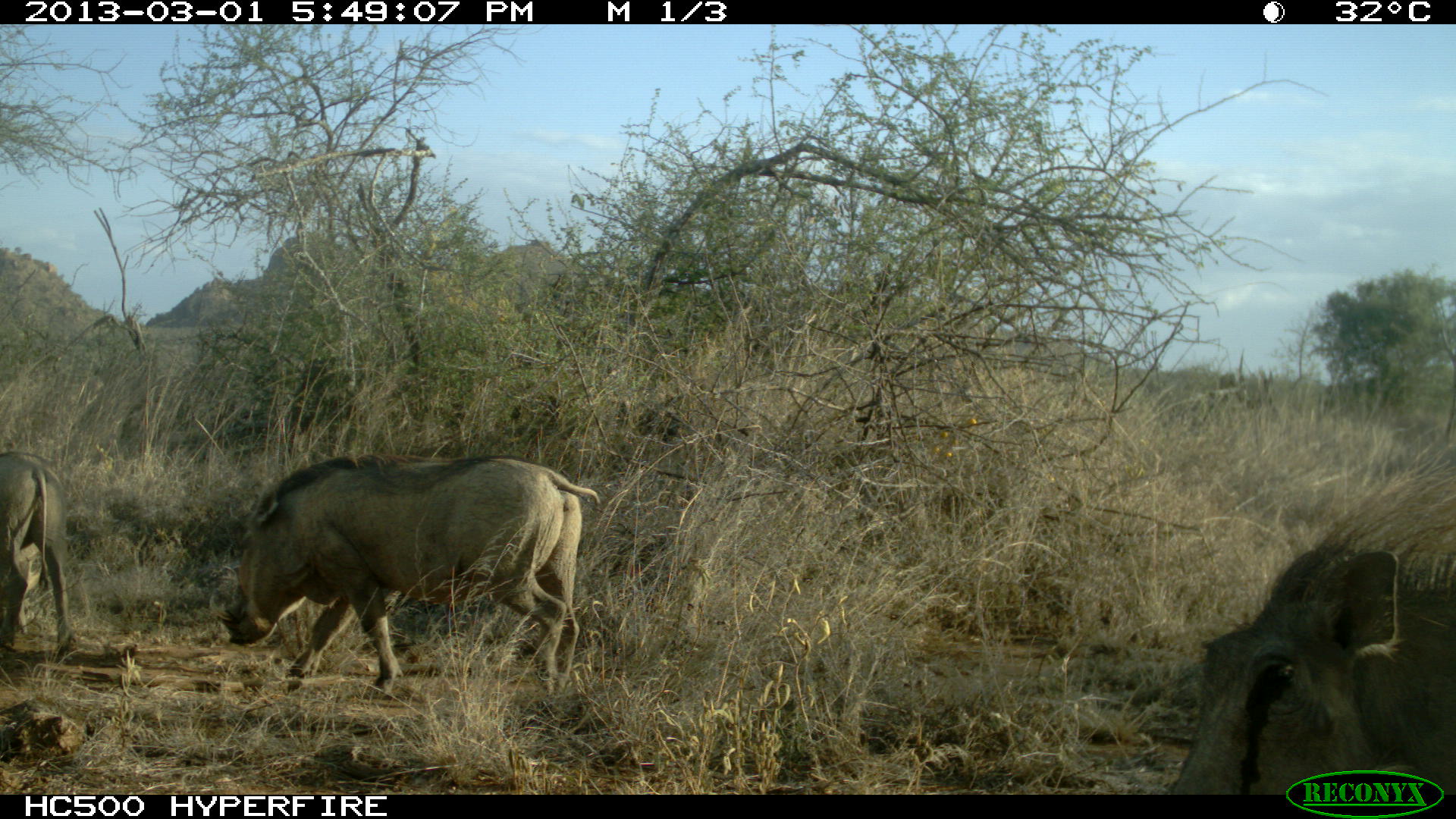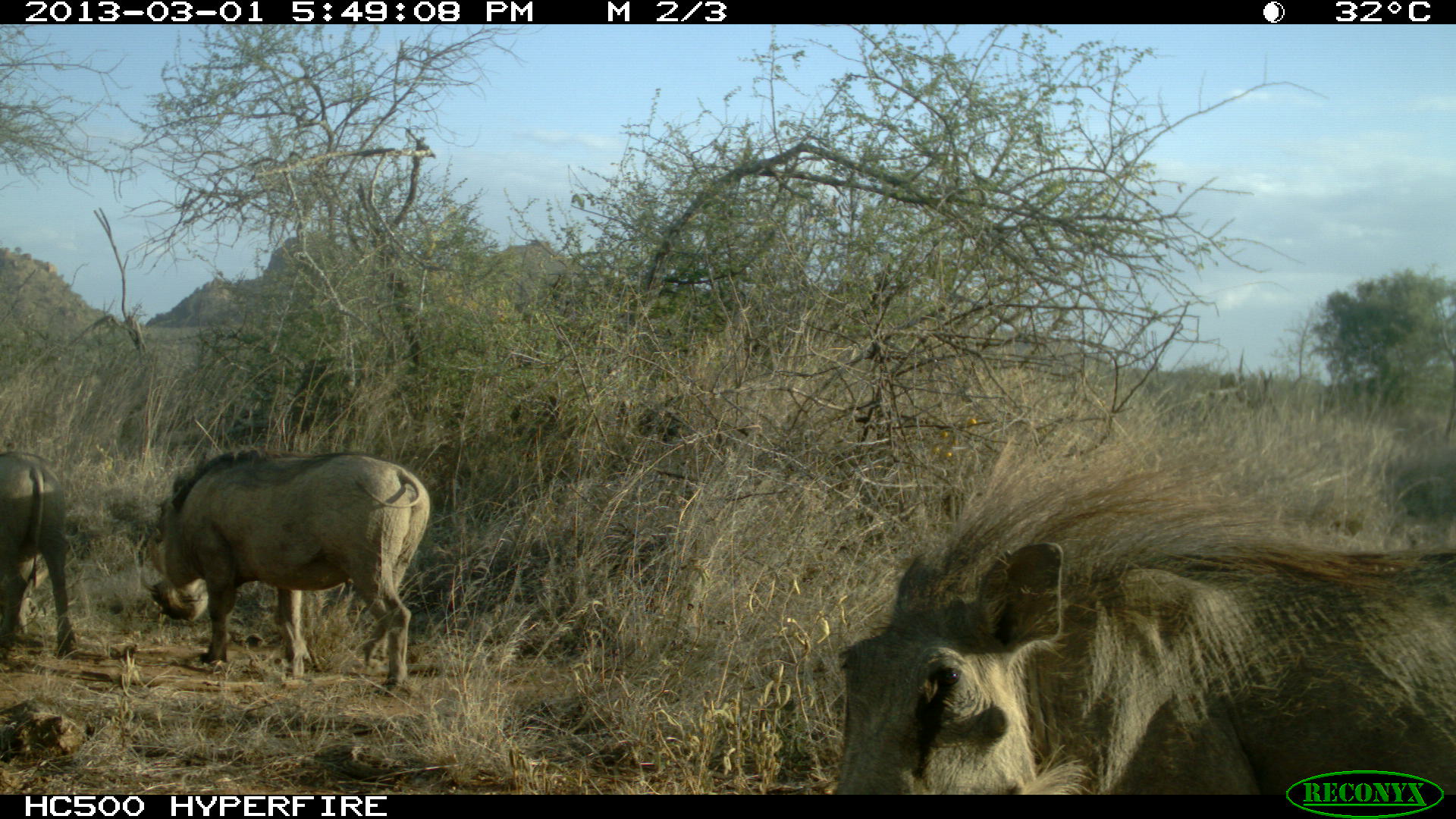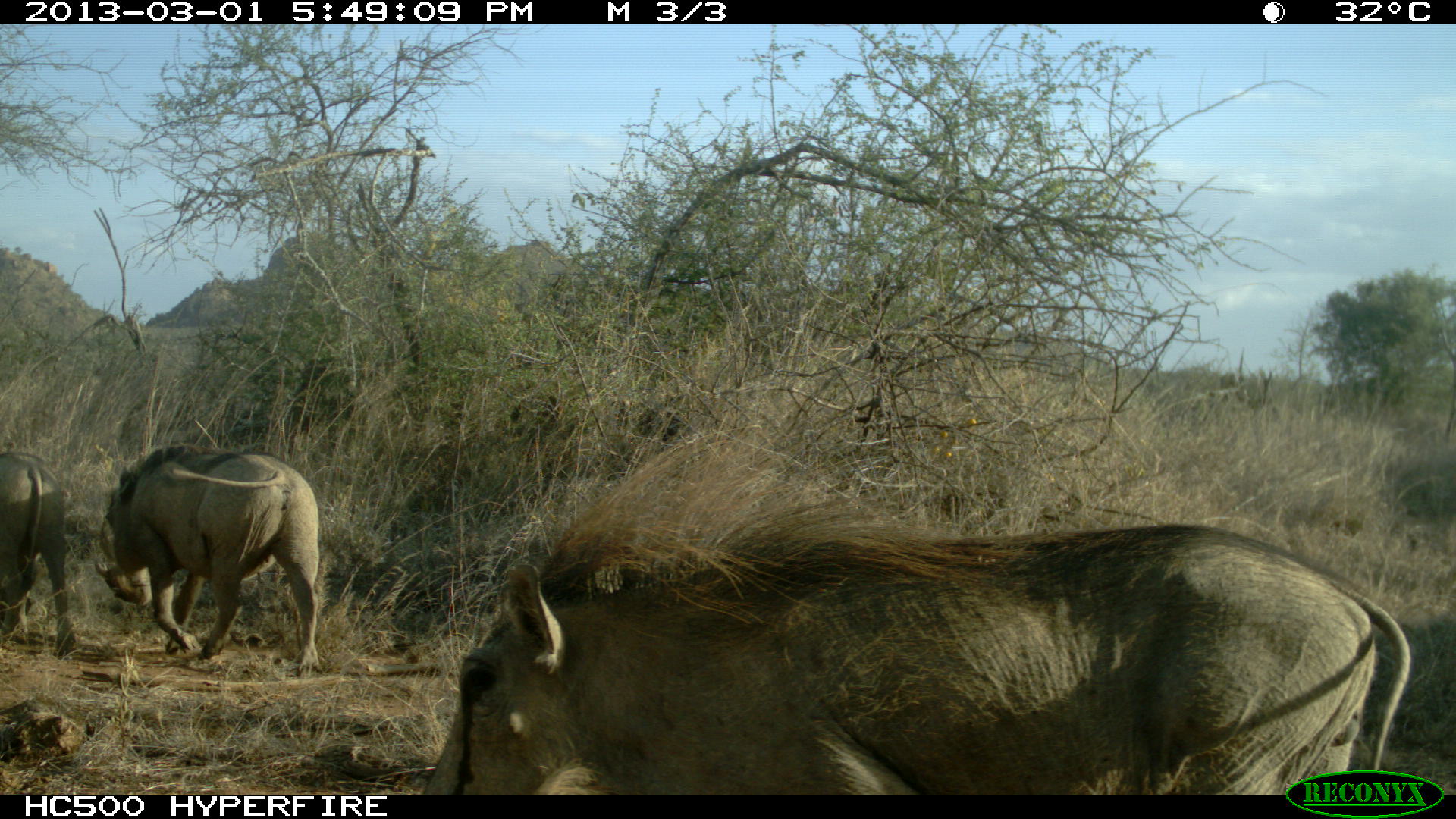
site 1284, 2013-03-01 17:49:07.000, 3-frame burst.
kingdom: Animalia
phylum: Chordata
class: Mammalia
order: Artiodactyla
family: Suidae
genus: Phacochoerus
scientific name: Phacochoerus africanus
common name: common warthog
Phacochoerus africanus (common warthog), count 3.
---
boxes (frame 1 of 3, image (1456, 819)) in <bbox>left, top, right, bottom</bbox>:
phacochoerus africanus: <bbox>1155, 430, 1456, 792</bbox>; <bbox>212, 454, 596, 702</bbox>; <bbox>0, 448, 72, 668</bbox>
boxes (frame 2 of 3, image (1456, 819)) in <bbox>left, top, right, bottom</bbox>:
phacochoerus africanus: <bbox>834, 417, 1456, 796</bbox>; <bbox>139, 448, 433, 695</bbox>; <bbox>0, 447, 80, 667</bbox>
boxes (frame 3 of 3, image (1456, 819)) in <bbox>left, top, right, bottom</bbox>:
phacochoerus africanus: <bbox>420, 435, 1415, 795</bbox>; <bbox>89, 445, 318, 677</bbox>; <bbox>0, 454, 77, 661</bbox>